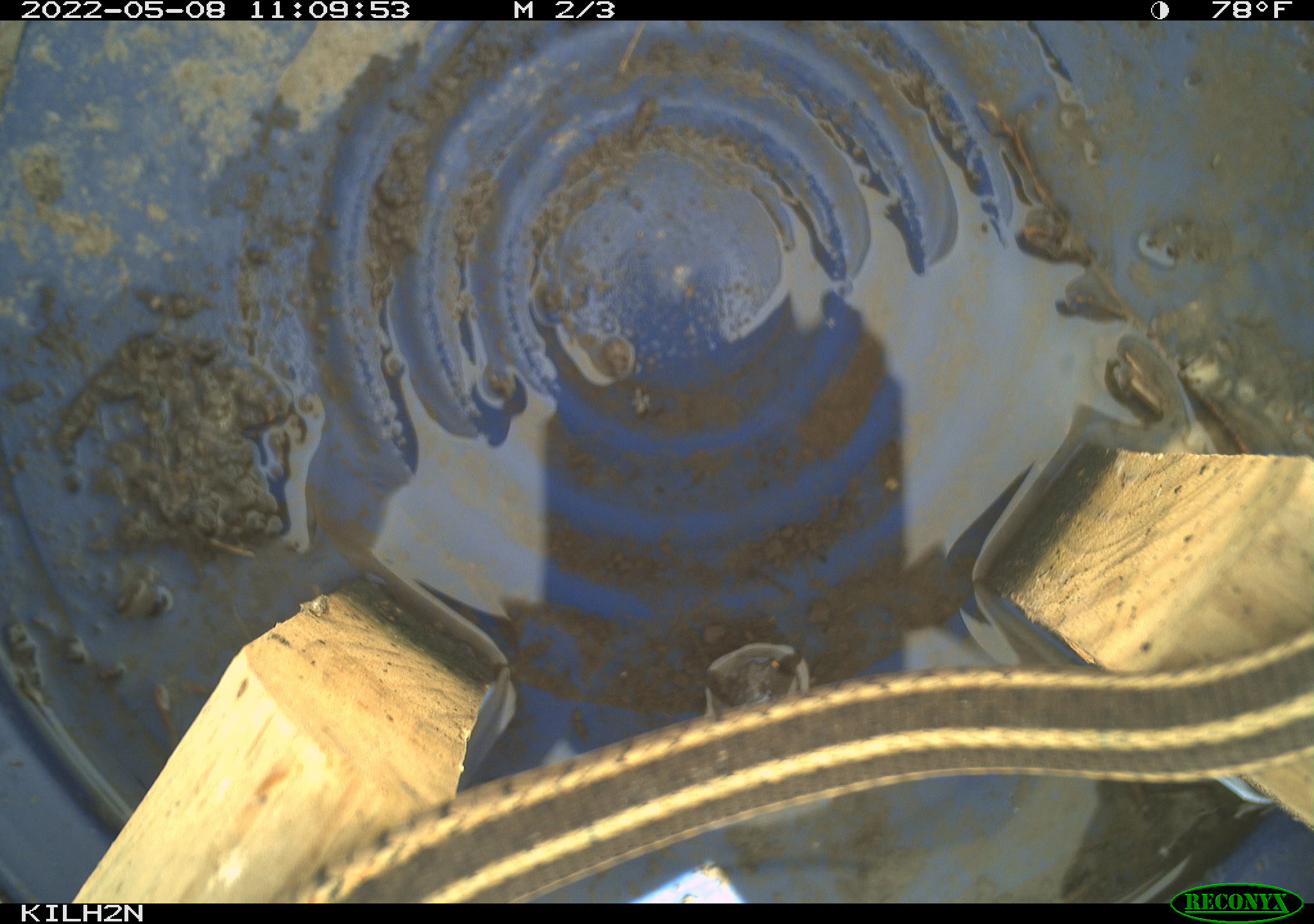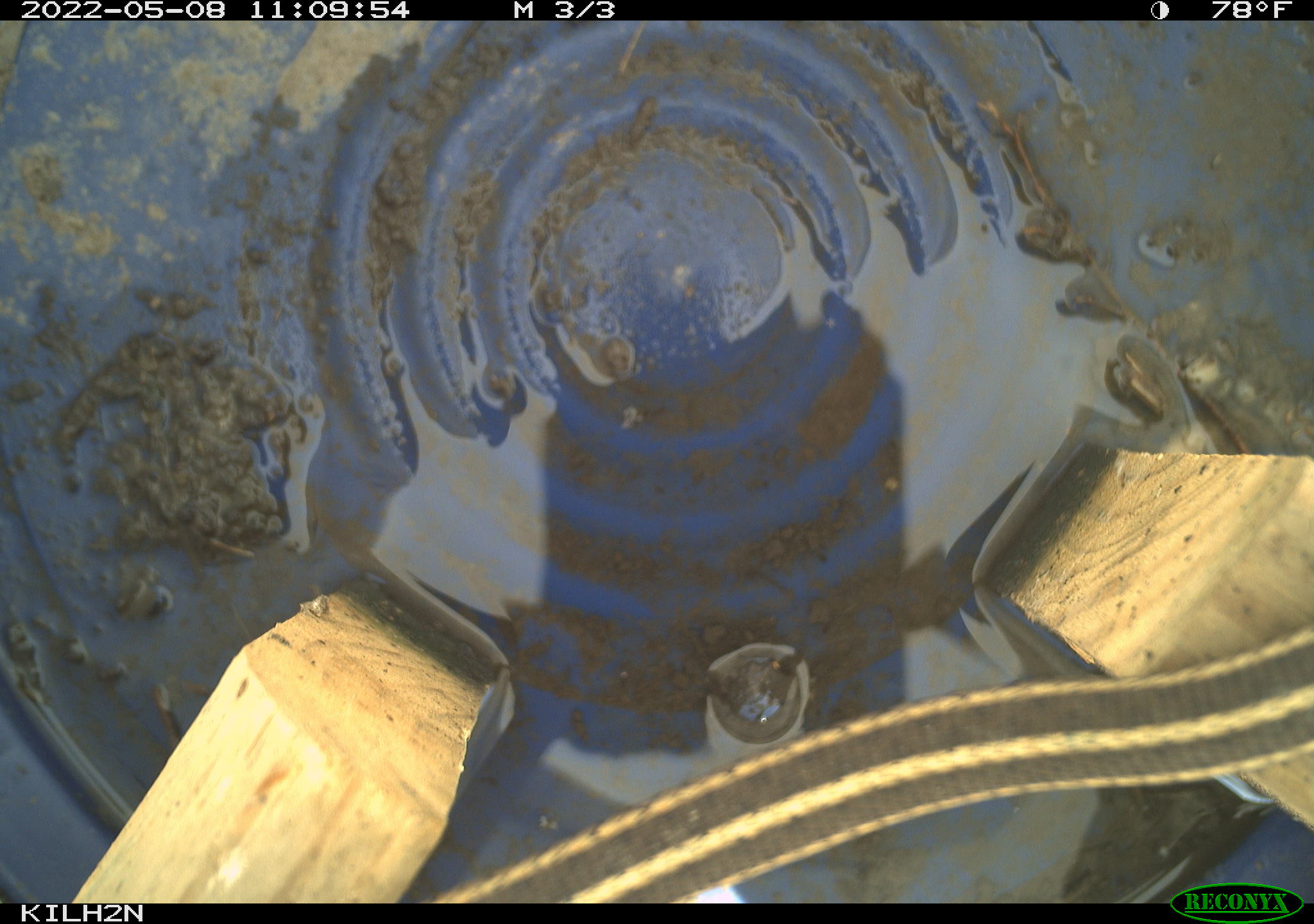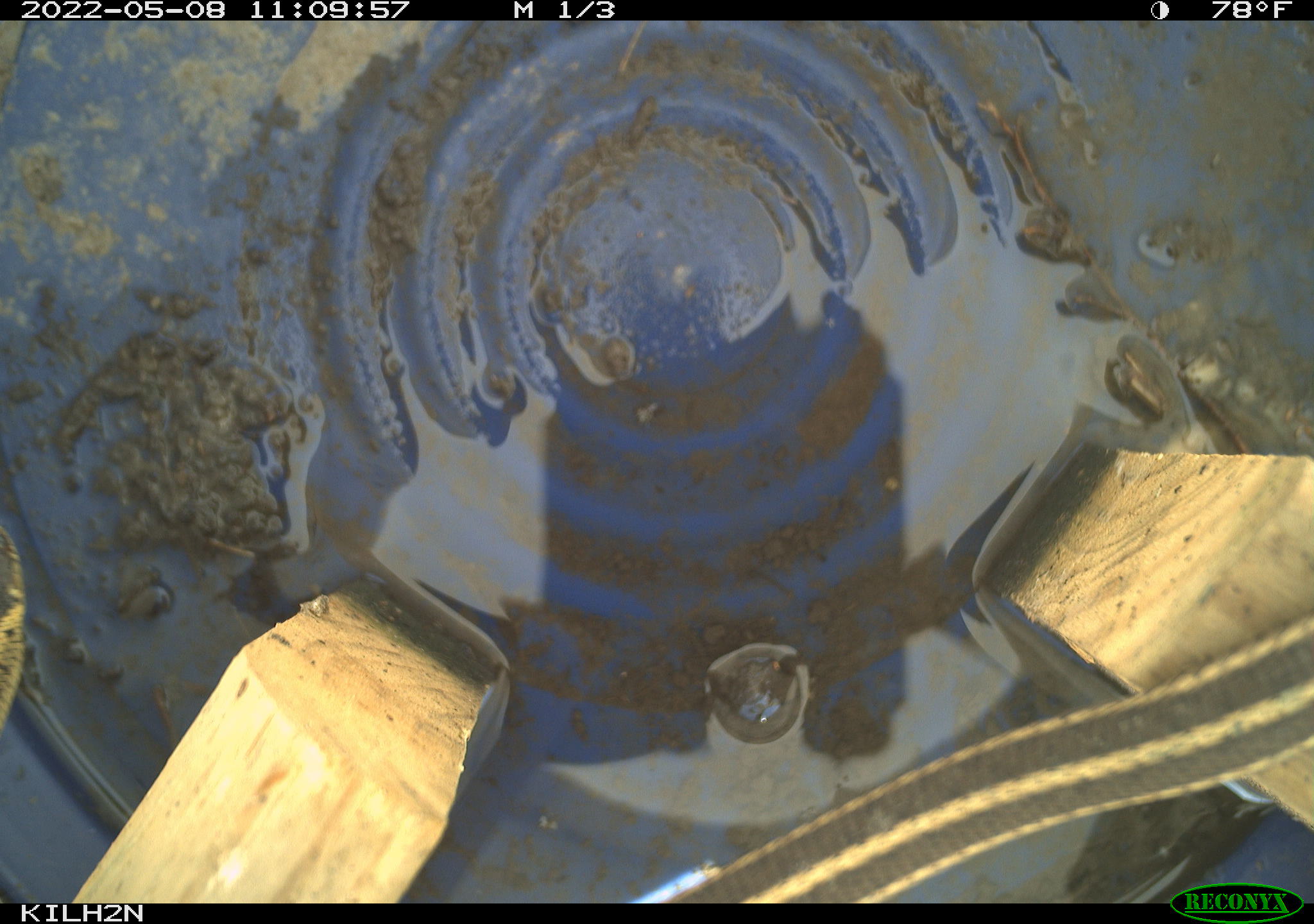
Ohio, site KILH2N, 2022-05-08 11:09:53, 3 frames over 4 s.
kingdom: Animalia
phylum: Chordata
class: Reptilia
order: Squamata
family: Colubridae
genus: Thamnophis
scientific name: Thamnophis sirtalis sirtalis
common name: eastern gartersnake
Eastern gartersnake (Thamnophis sirtalis sirtalis).